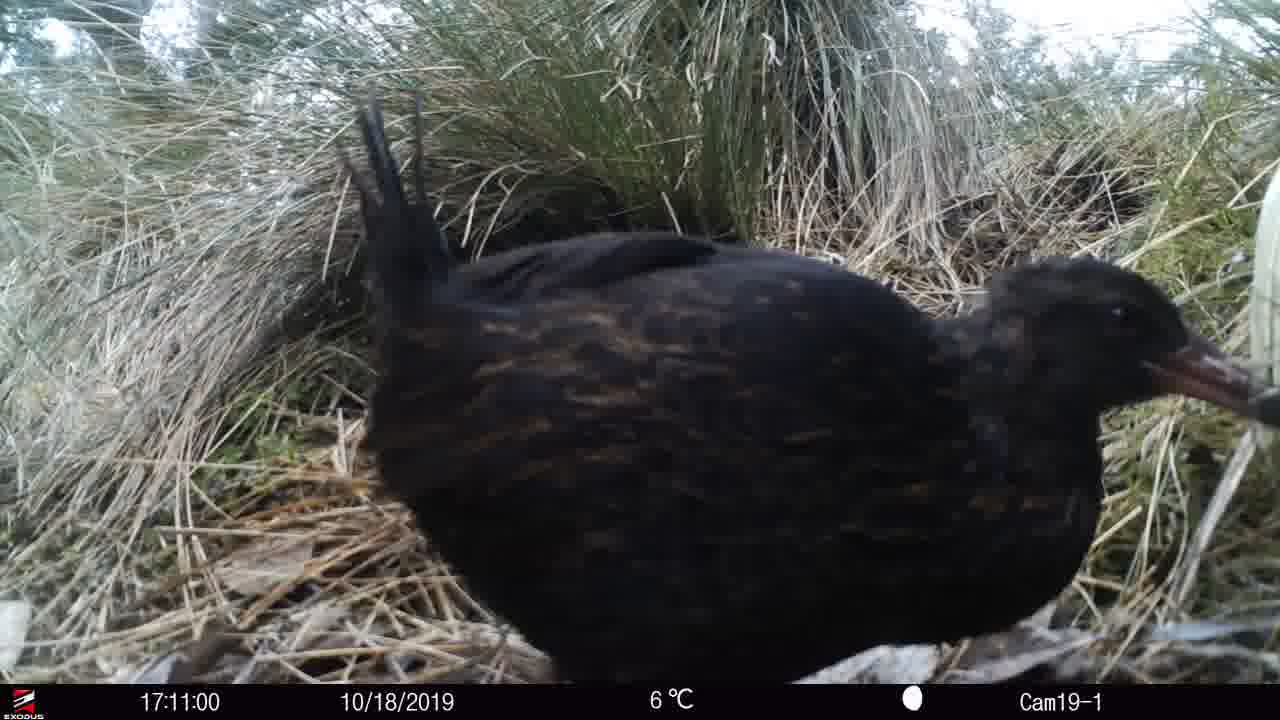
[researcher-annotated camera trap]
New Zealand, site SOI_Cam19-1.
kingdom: Animalia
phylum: Chordata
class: Aves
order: Gruiformes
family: Rallidae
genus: Gallirallus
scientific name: Gallirallus australis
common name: weka